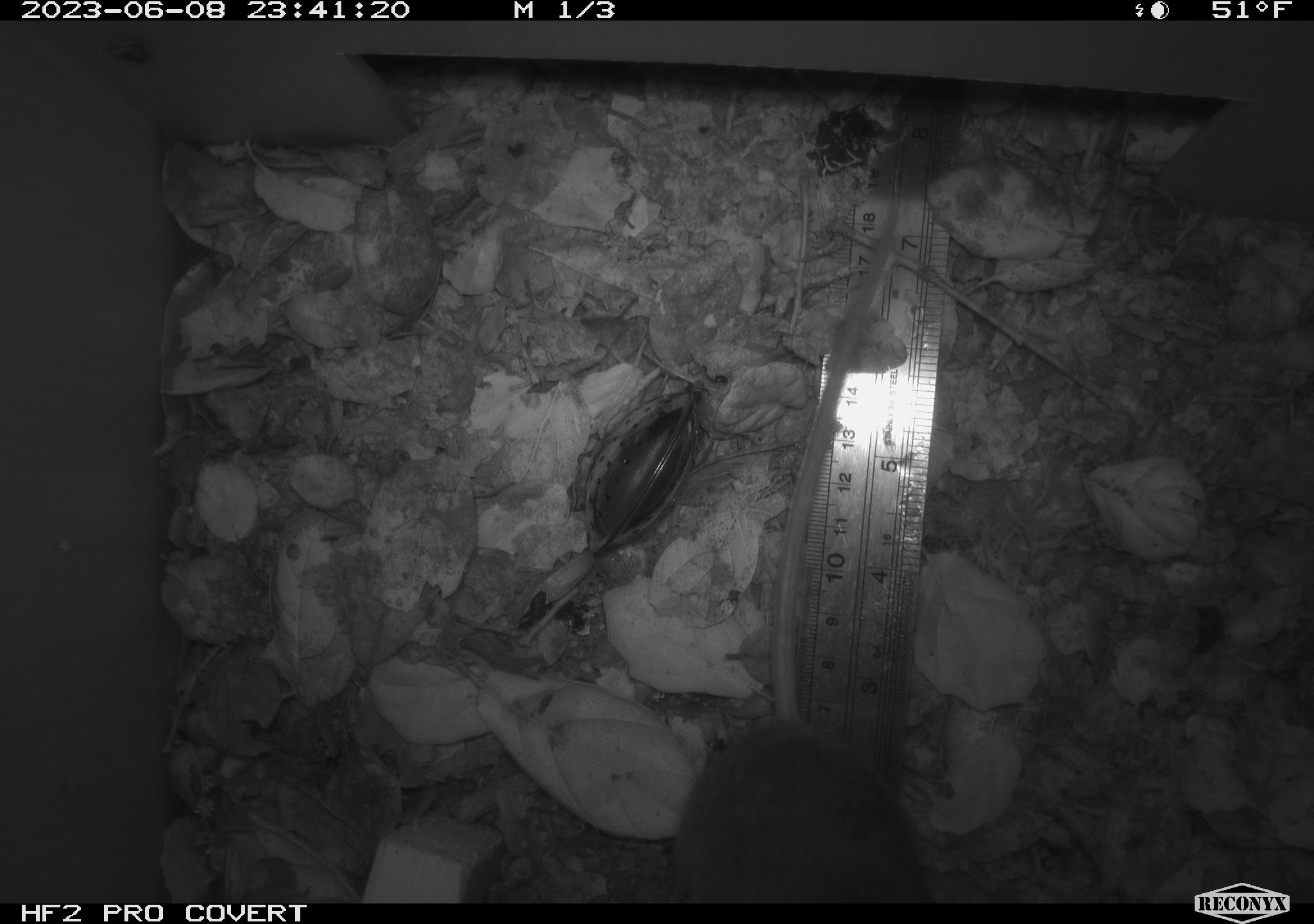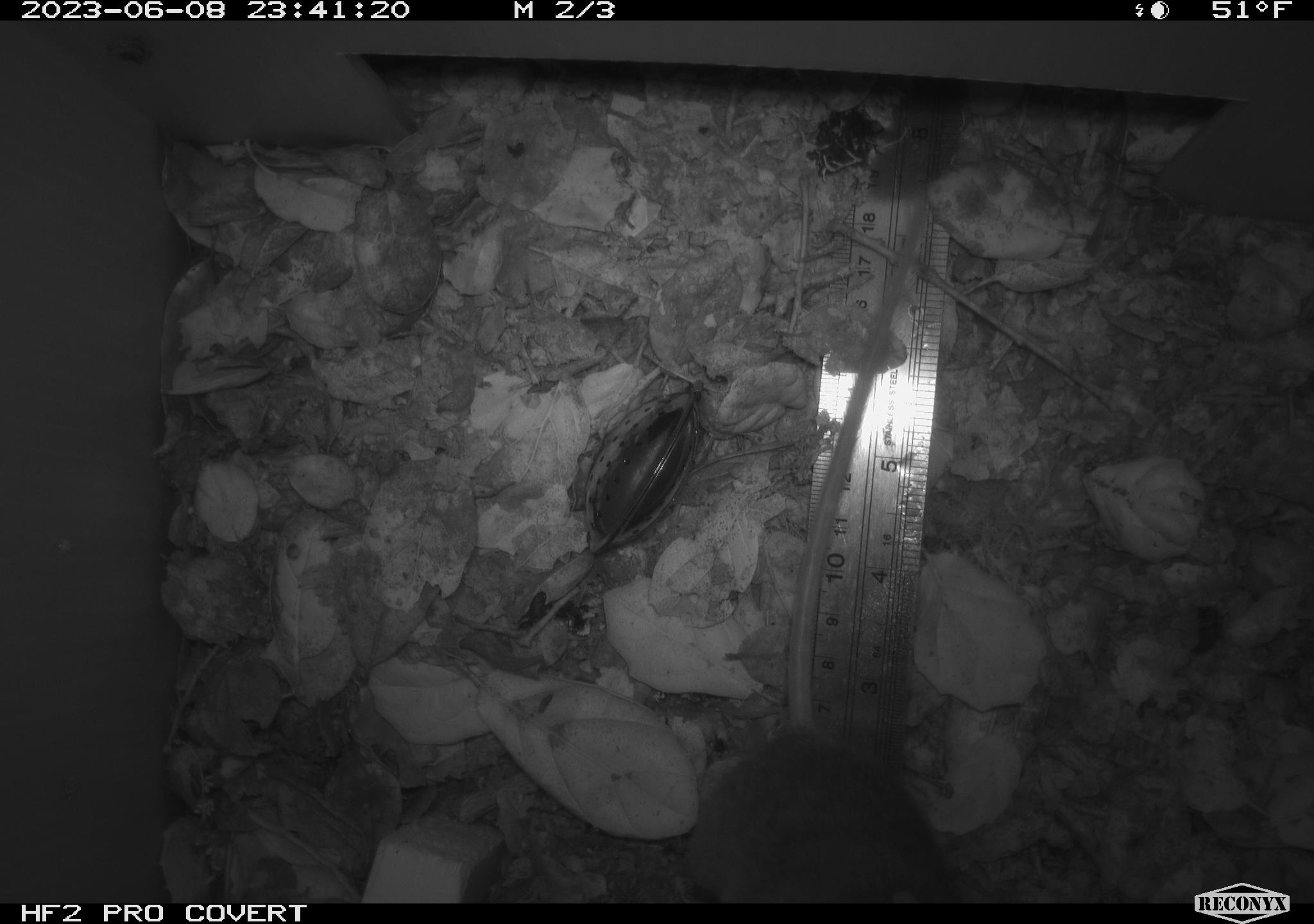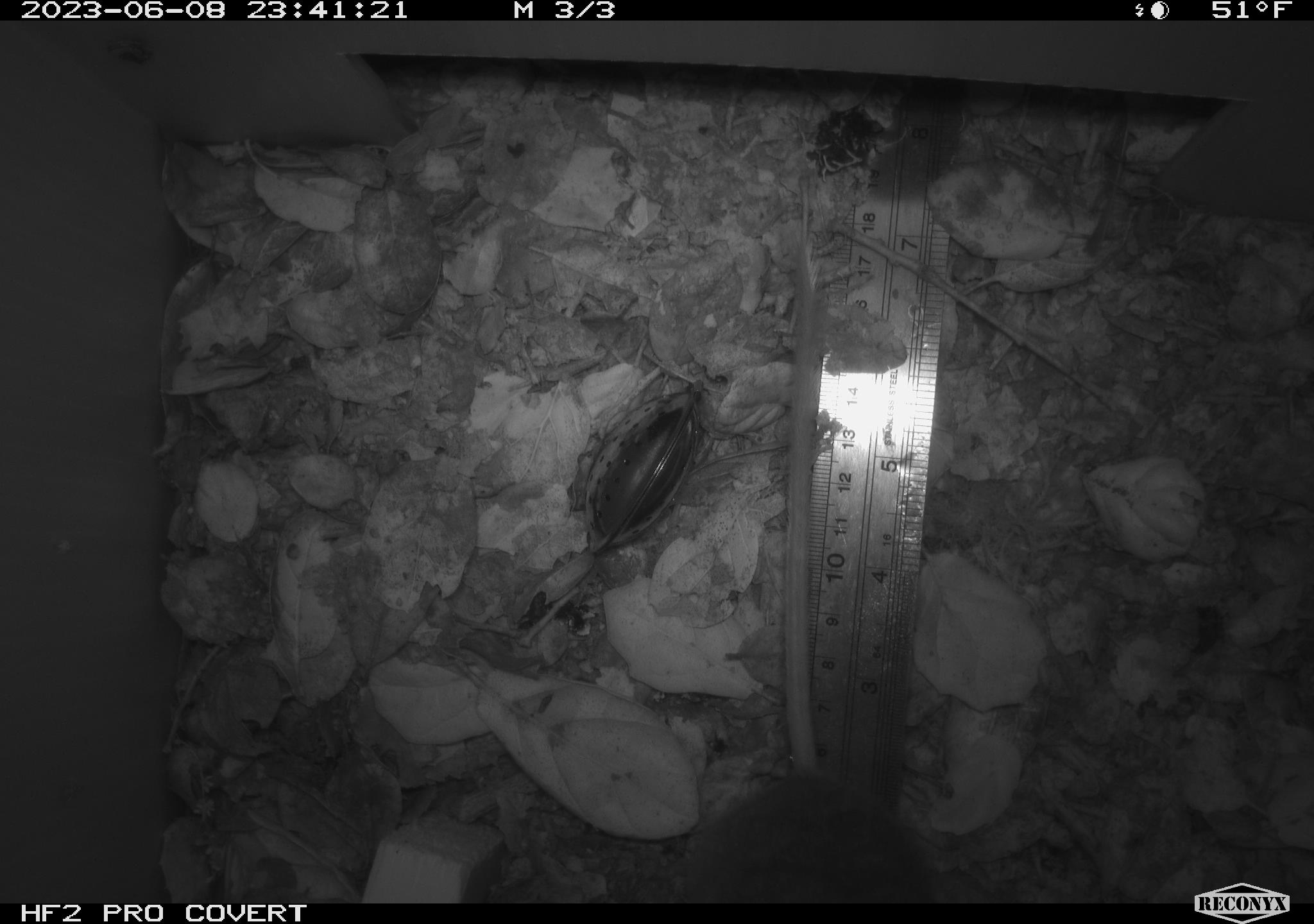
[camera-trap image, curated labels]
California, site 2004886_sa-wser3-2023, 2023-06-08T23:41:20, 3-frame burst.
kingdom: Animalia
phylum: Chordata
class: Mammalia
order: Rodentia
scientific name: Rodentia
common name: mouse species